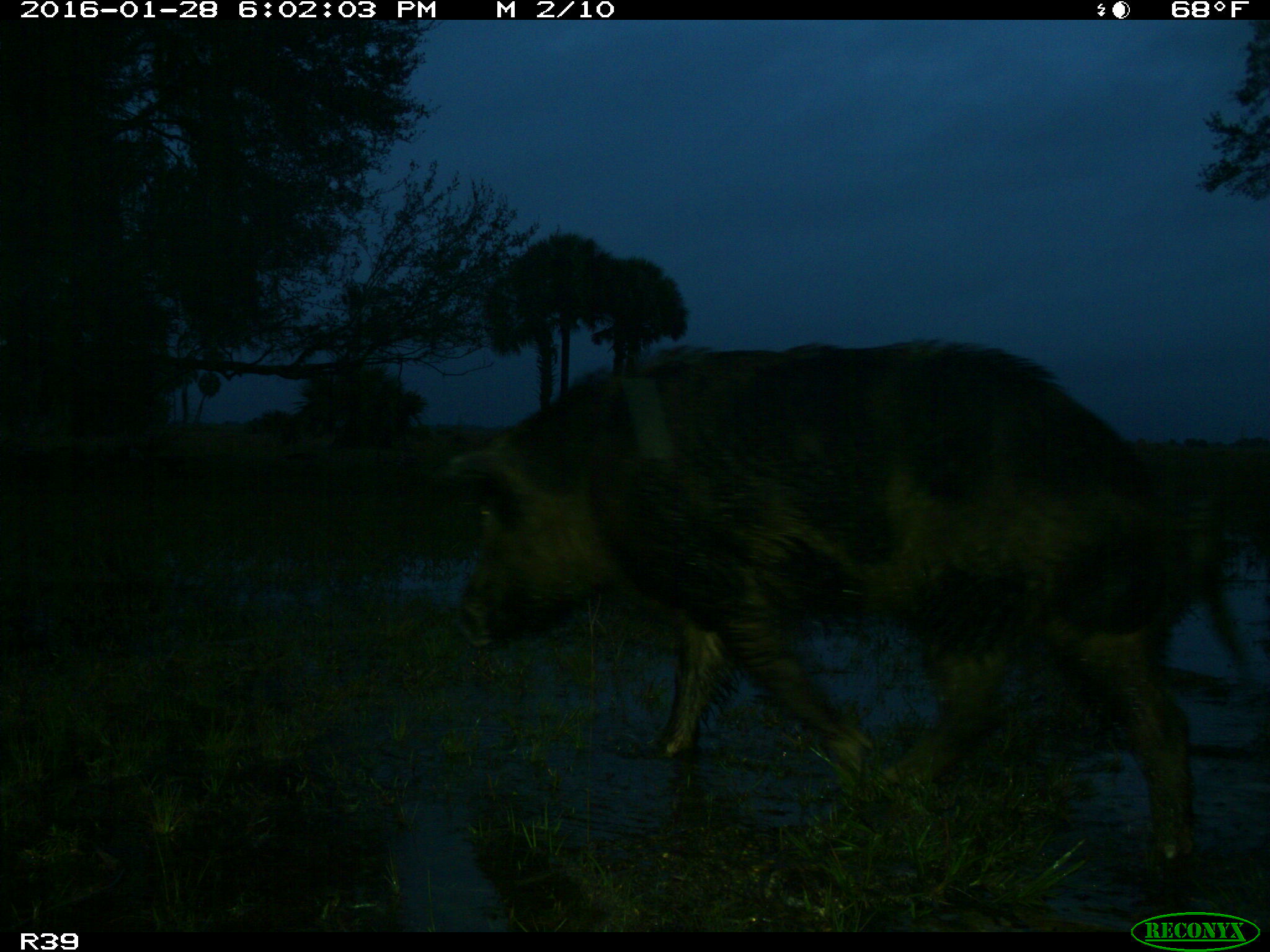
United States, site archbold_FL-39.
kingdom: Animalia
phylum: Chordata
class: Mammalia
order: Artiodactyla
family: Suidae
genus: Sus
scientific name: Sus scrofa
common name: wild boar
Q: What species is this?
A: Sus scrofa (wild boar).